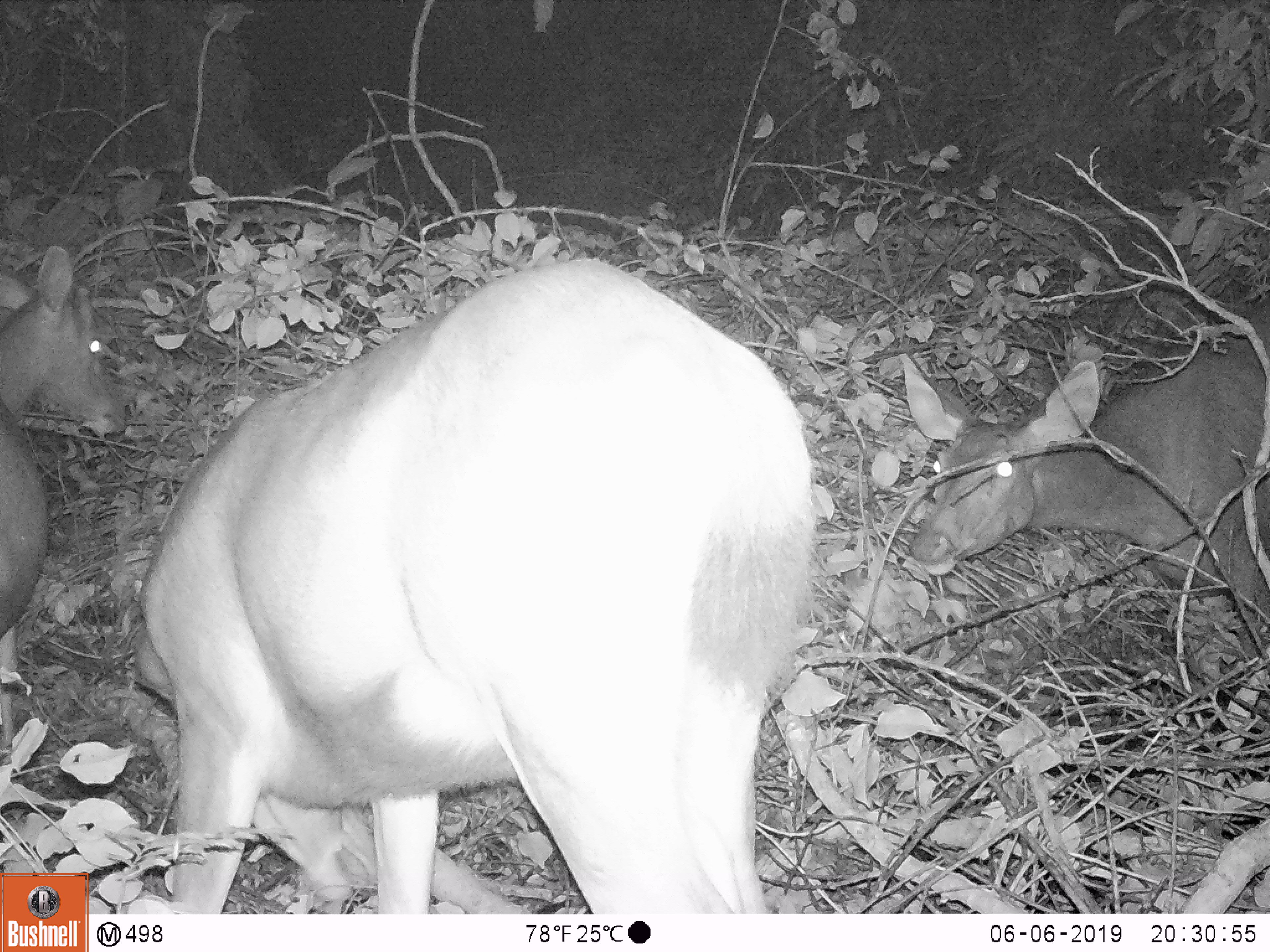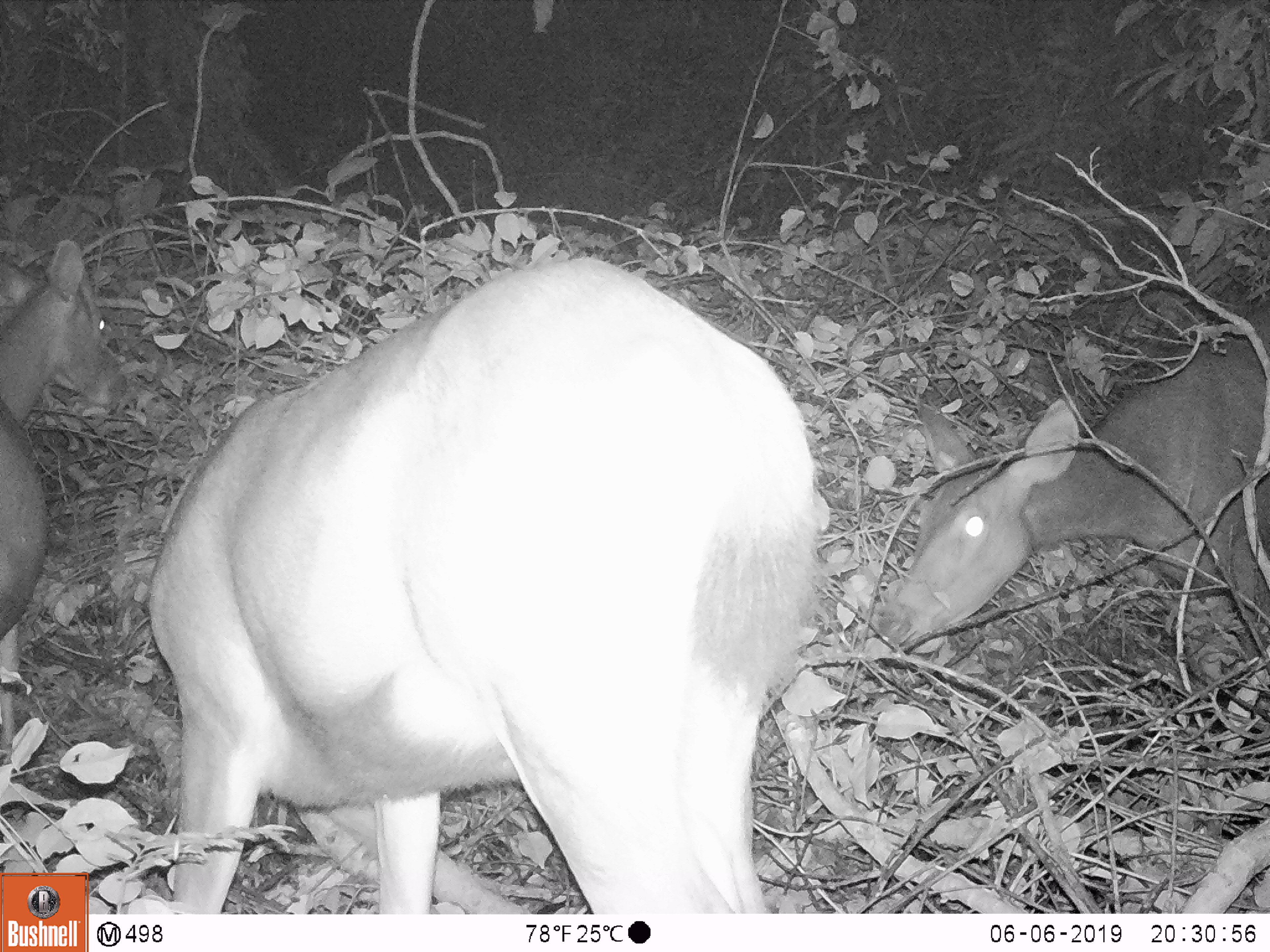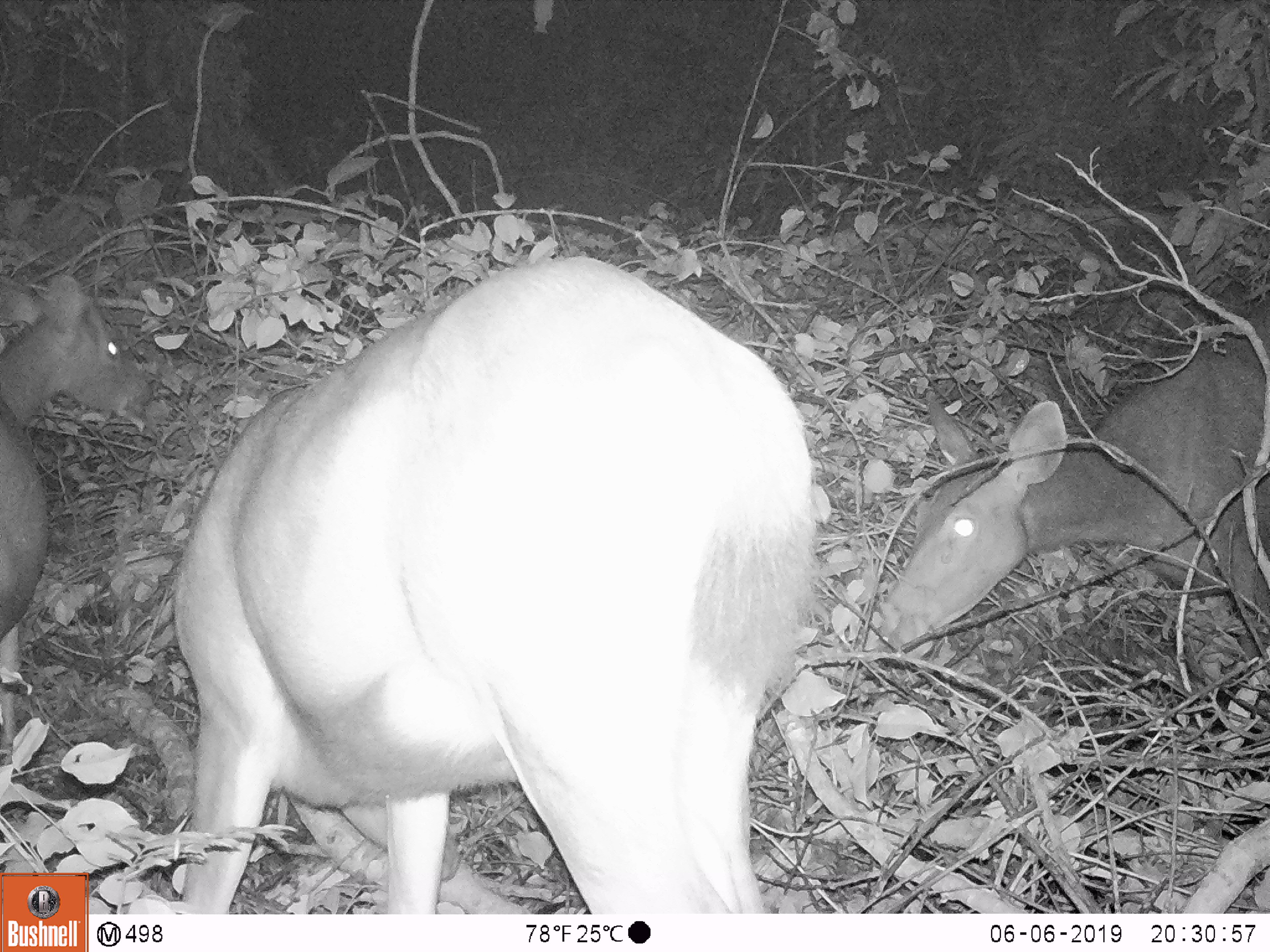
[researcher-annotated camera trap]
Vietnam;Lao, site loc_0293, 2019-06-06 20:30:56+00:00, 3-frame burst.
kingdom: Animalia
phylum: Chordata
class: Mammalia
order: Artiodactyla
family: Cervidae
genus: Rusa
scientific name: Rusa unicolor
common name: sambar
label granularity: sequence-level